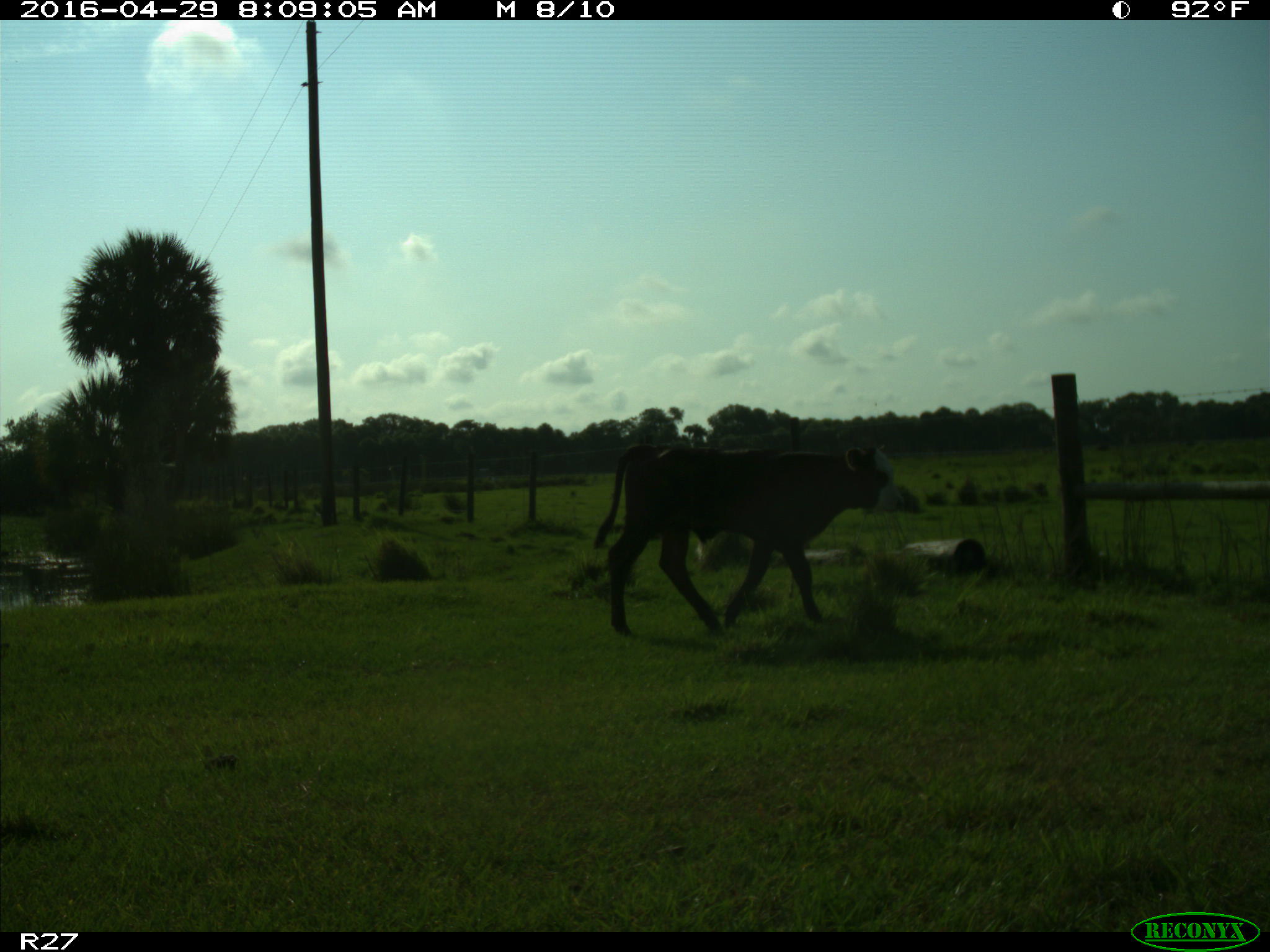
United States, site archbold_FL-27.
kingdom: Animalia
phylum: Chordata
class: Mammalia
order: Artiodactyla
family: Bovidae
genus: Bos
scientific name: Bos taurus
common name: domestic cow